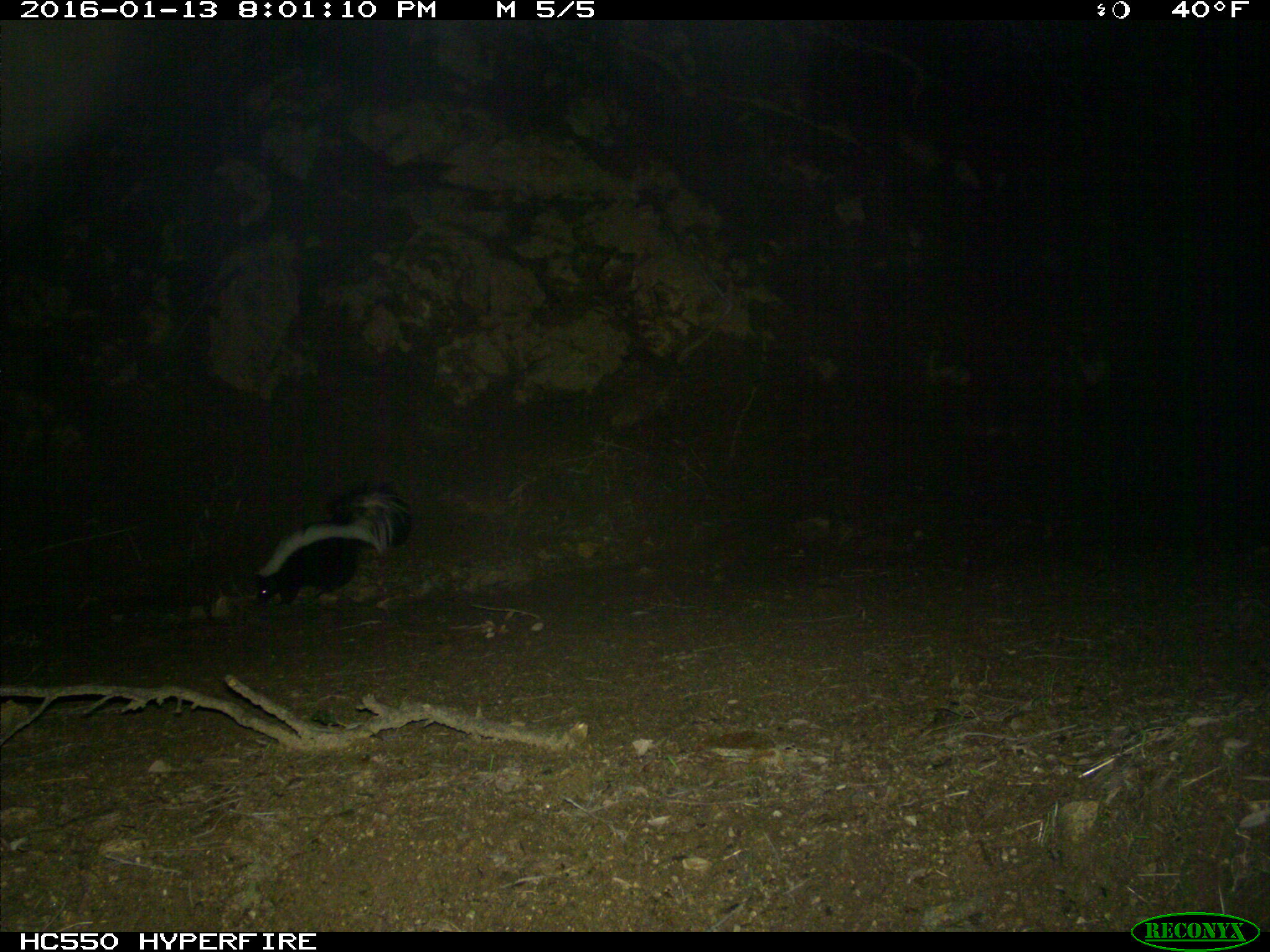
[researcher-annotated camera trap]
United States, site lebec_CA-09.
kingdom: Animalia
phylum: Chordata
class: Mammalia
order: Carnivora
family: Mephitidae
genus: Mephitis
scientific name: Mephitis mephitis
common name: striped skunk